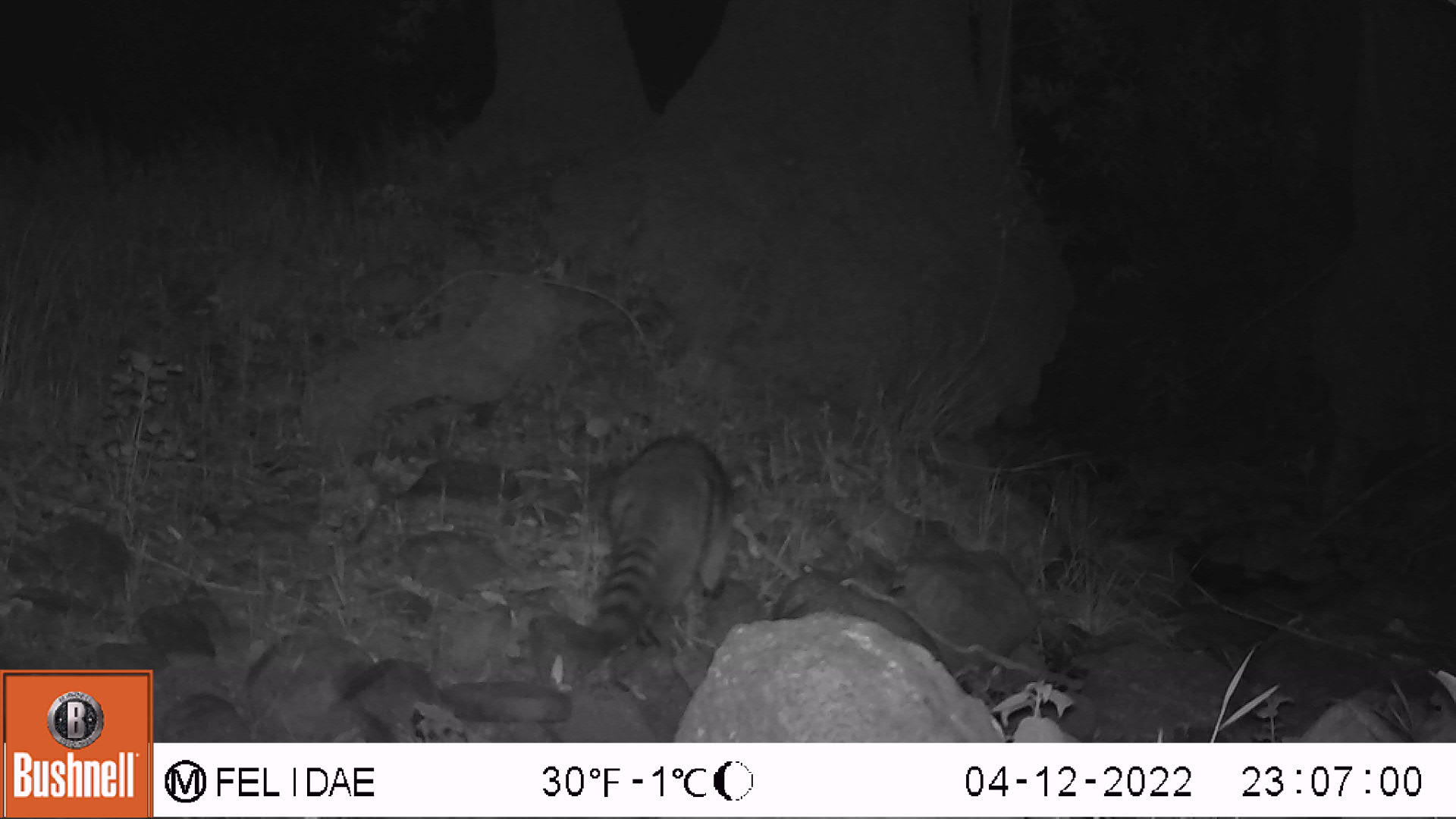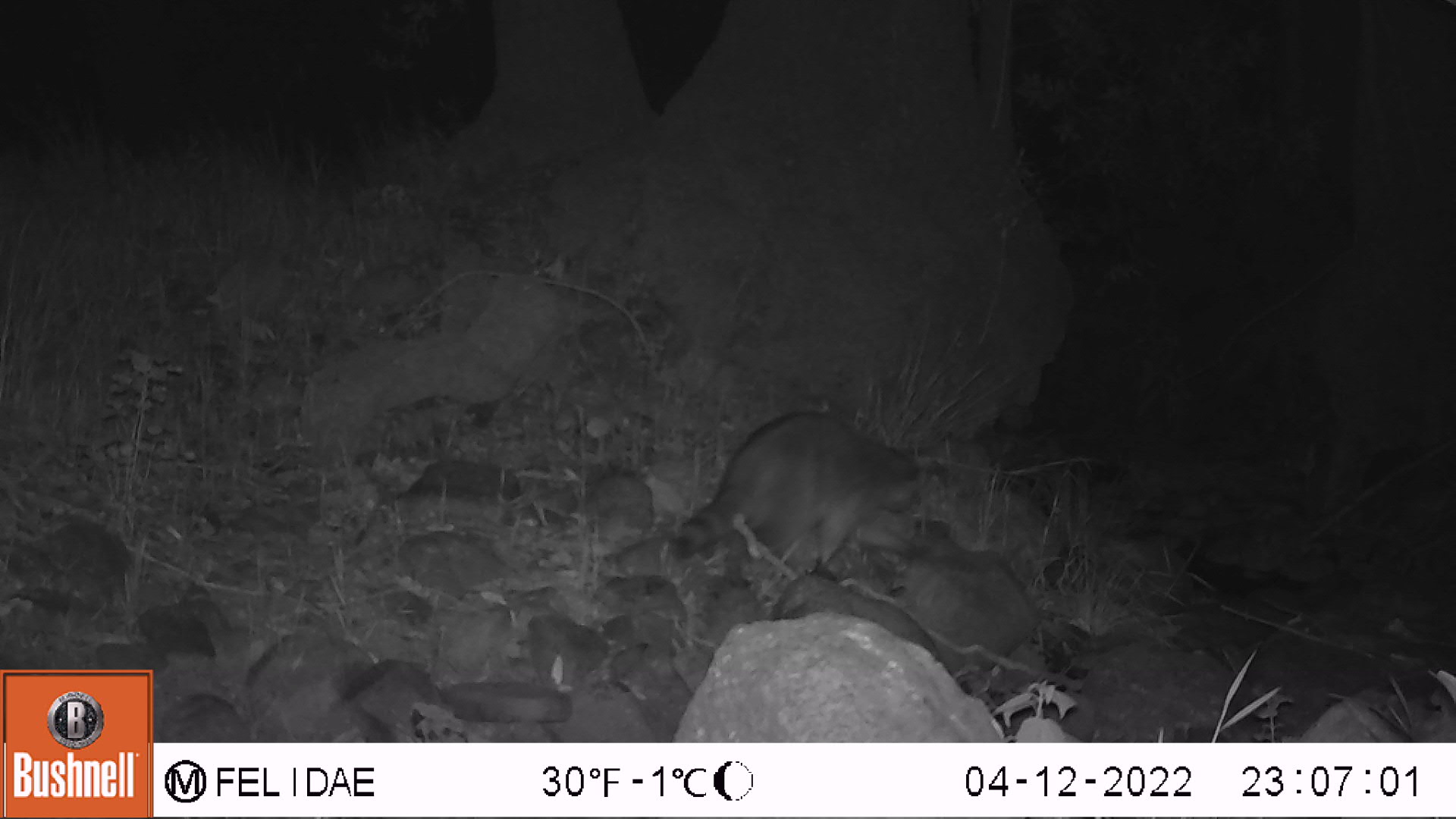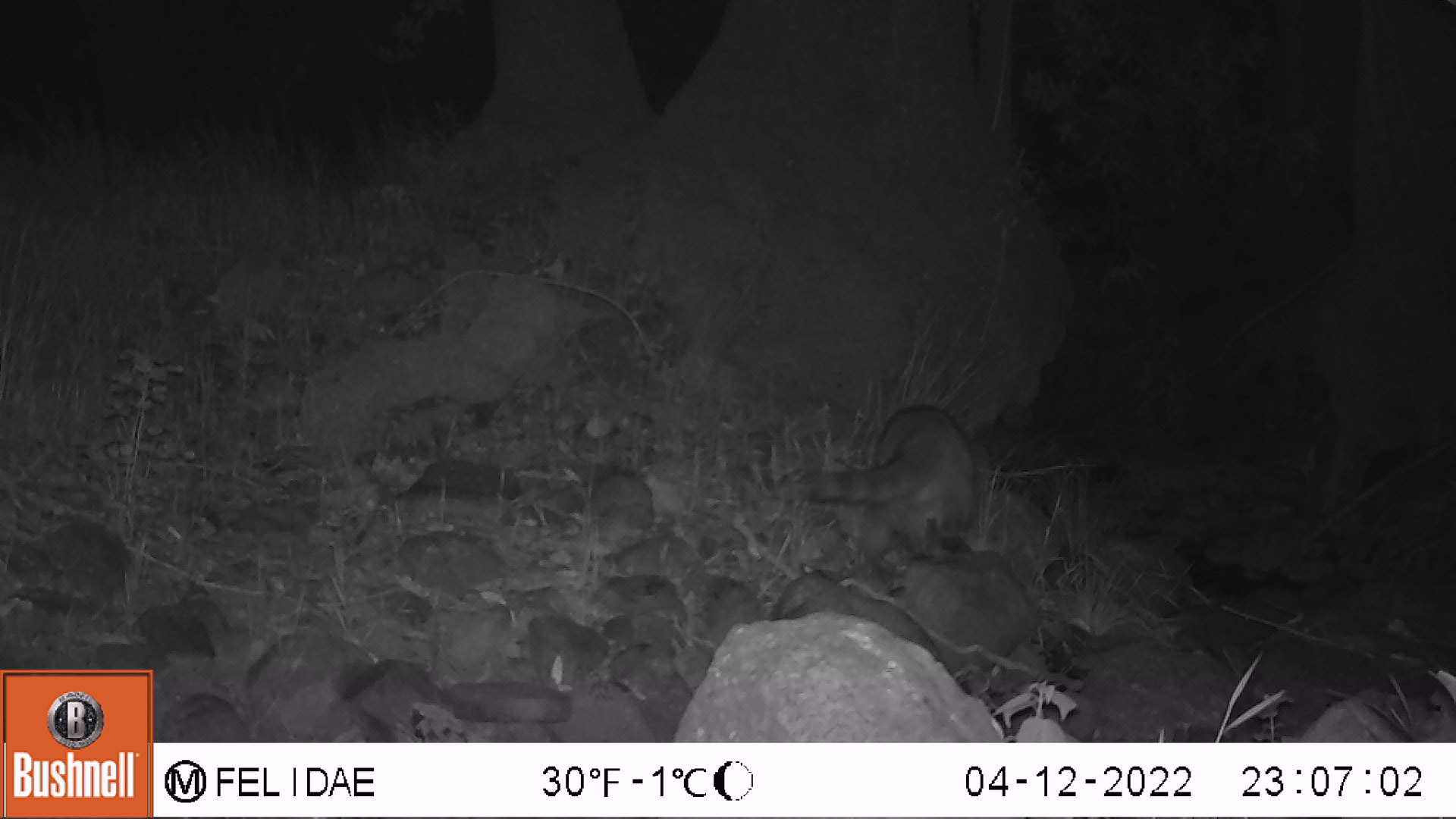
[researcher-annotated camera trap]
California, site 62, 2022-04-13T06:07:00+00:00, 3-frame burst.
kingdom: Animalia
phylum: Chordata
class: Mammalia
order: Carnivora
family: Procyonidae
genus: Procyon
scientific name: Procyon lotor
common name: raccoon